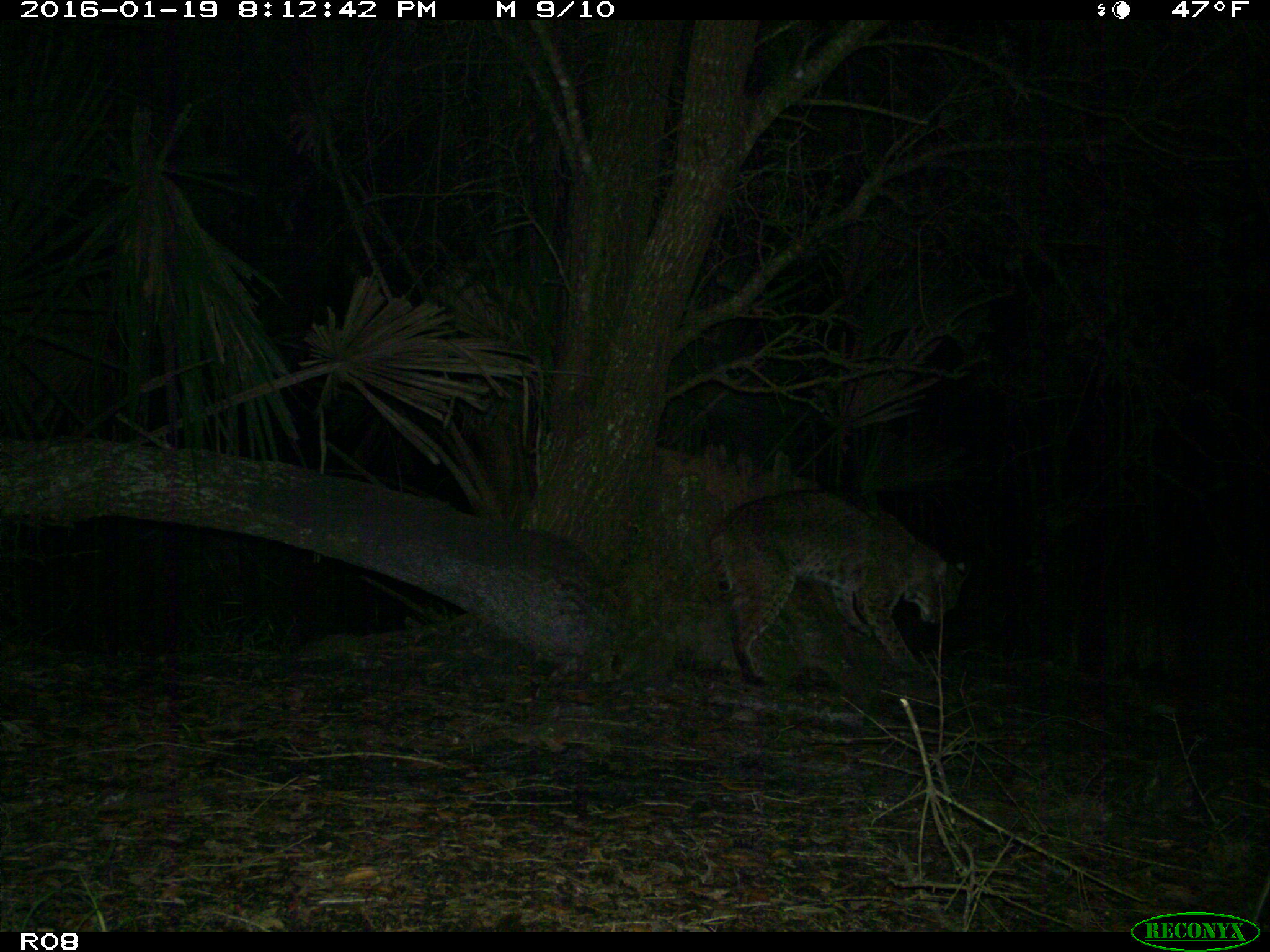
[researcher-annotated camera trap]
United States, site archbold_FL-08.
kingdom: Animalia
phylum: Chordata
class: Mammalia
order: Carnivora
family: Felidae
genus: Lynx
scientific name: Lynx rufus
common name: bobcat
Lynx rufus (bobcat).